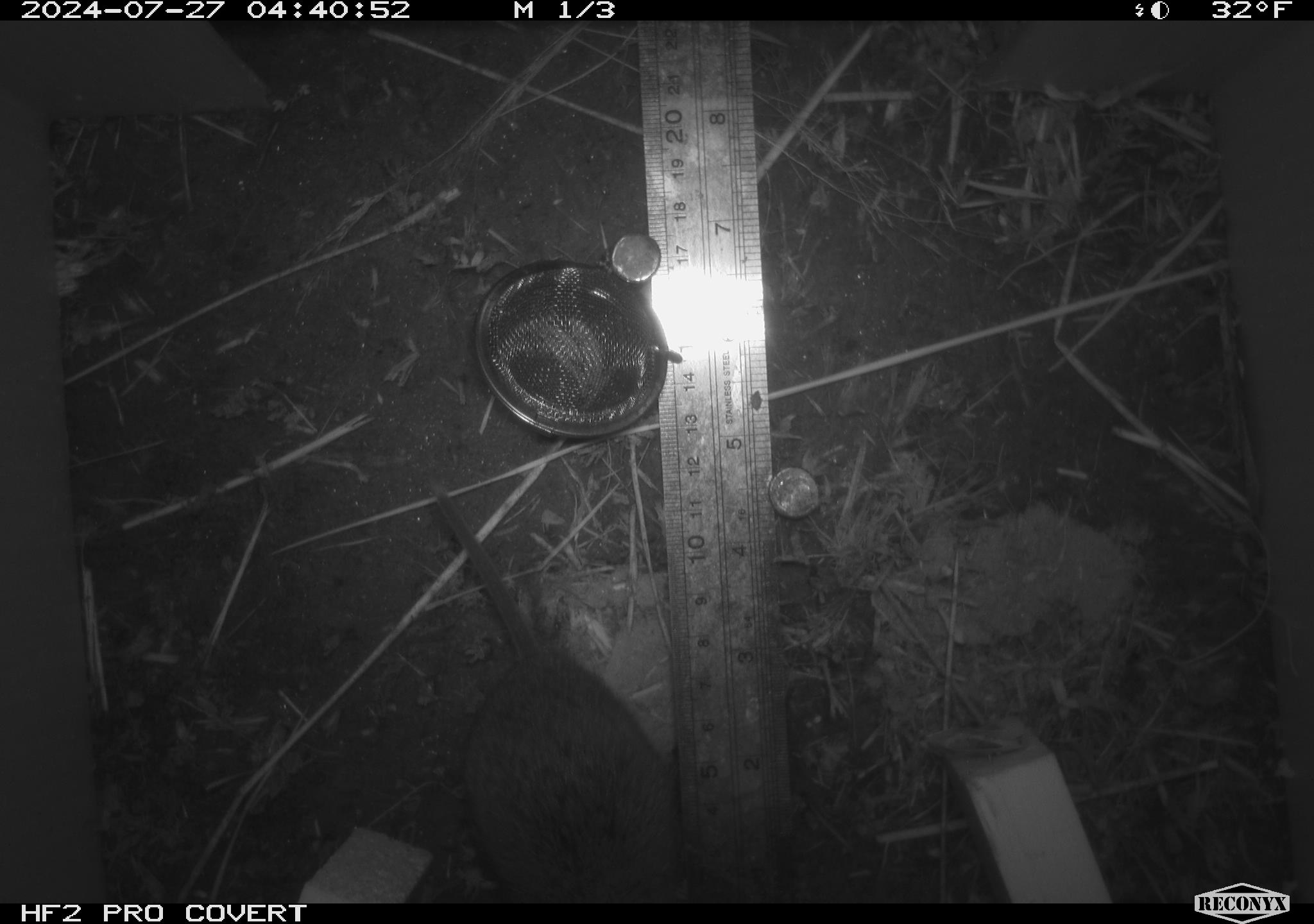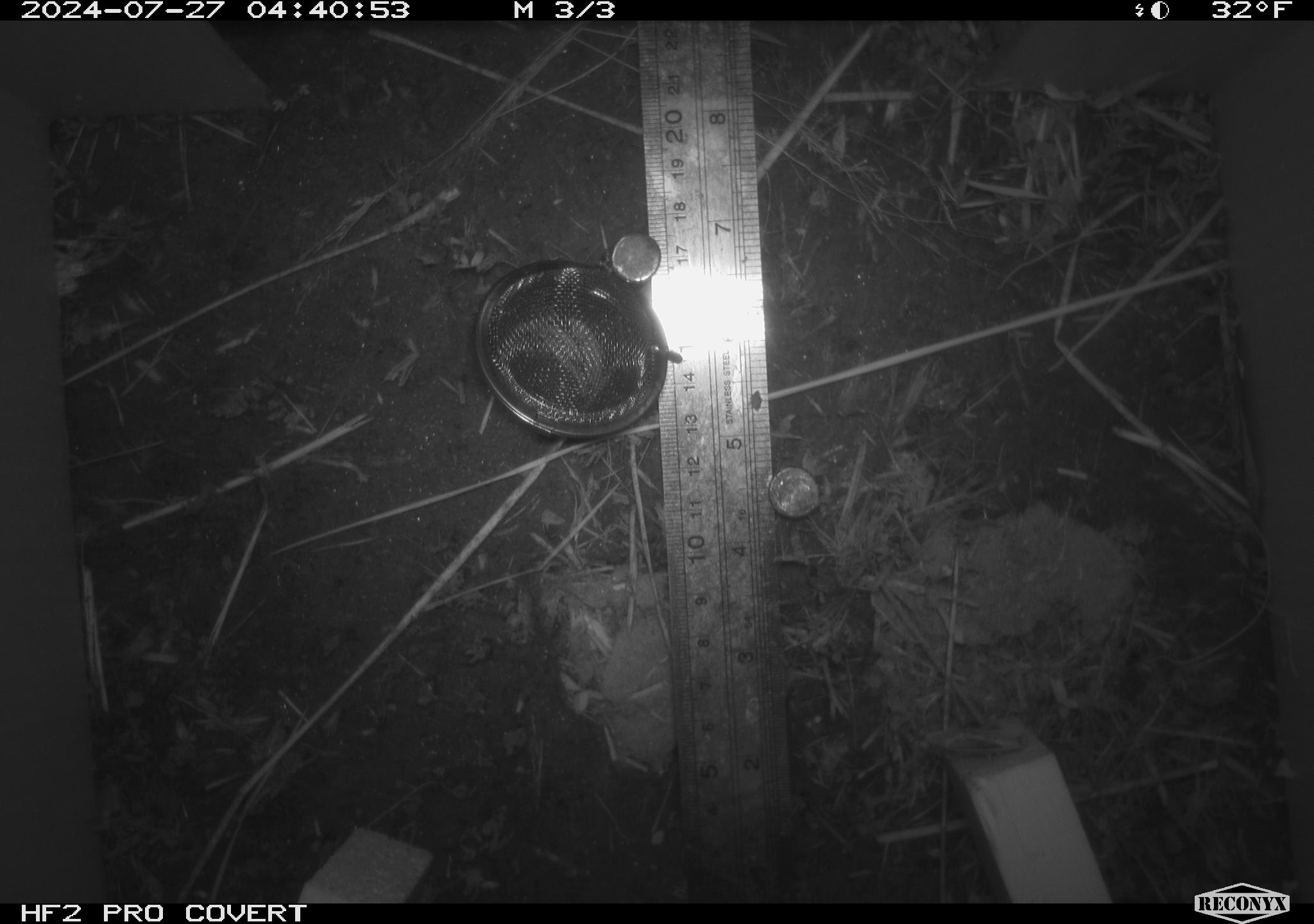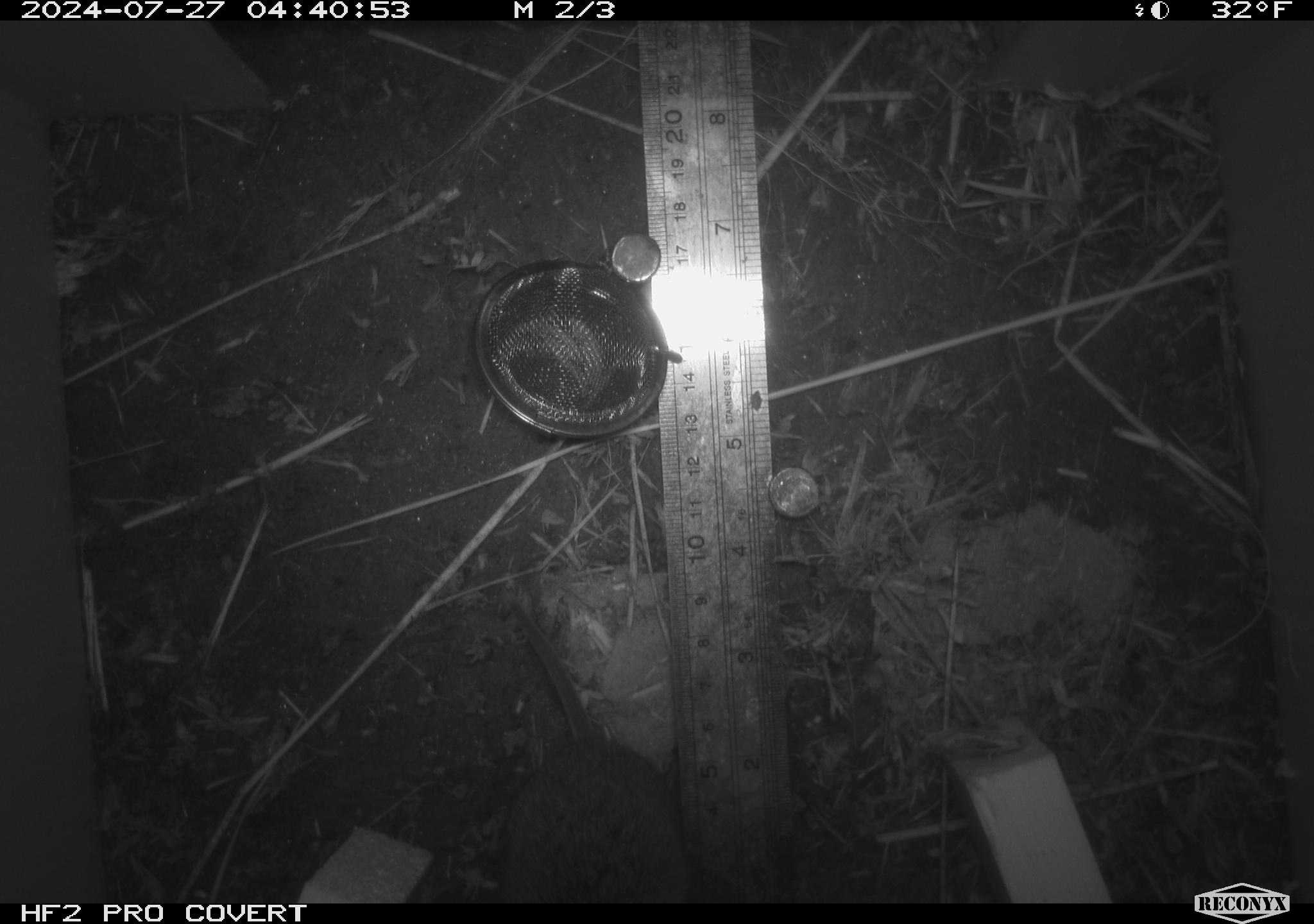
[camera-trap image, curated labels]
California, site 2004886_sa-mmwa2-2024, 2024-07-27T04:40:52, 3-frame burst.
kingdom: Animalia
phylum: Chordata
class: Mammalia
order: Rodentia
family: Cricetidae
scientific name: Arvicolinae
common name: voles, lemmings, and muskrats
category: arvicolinae subfamily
Arvicolinae subfamily (voles, lemmings, and muskrats) (Arvicolinae).